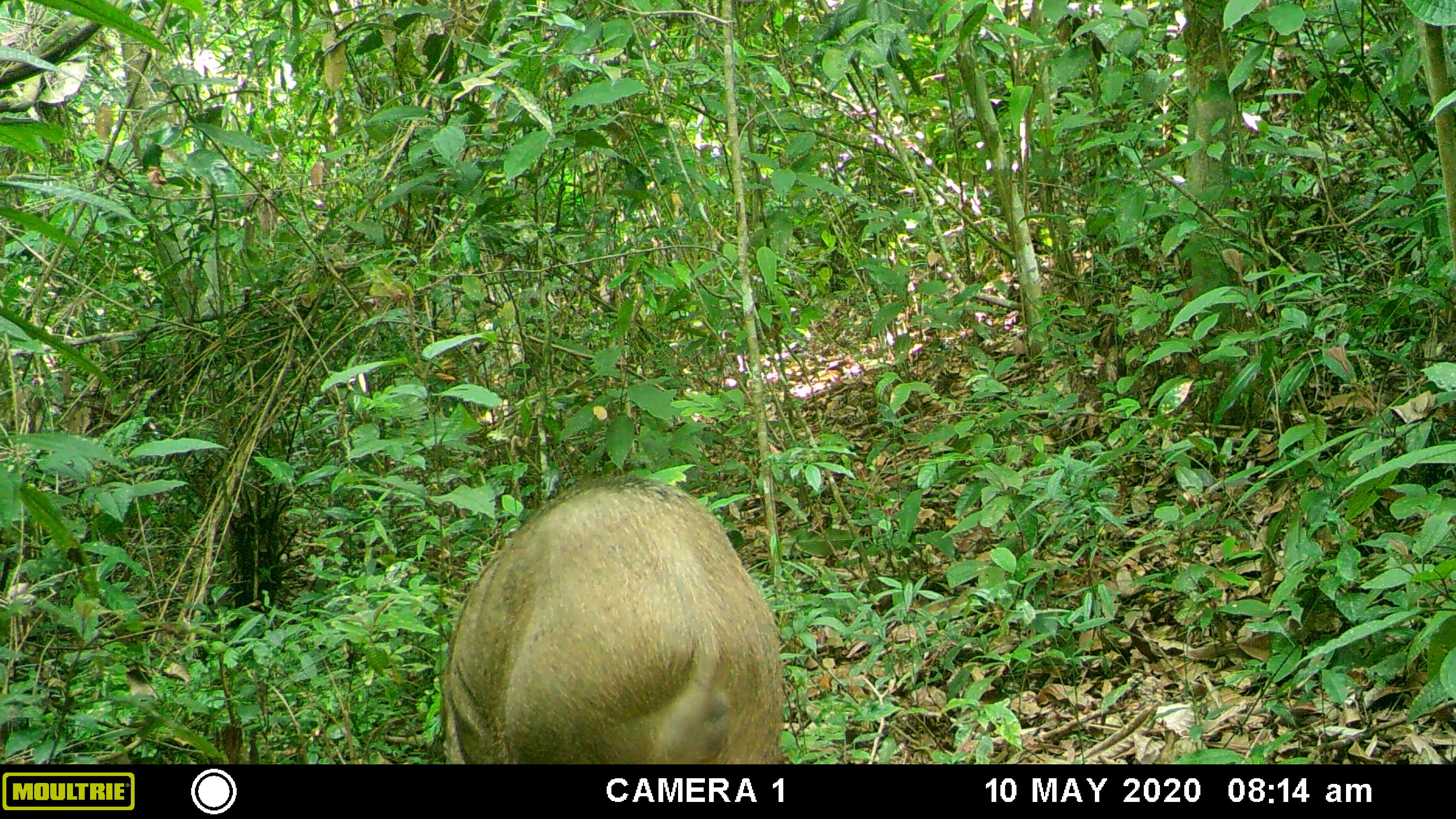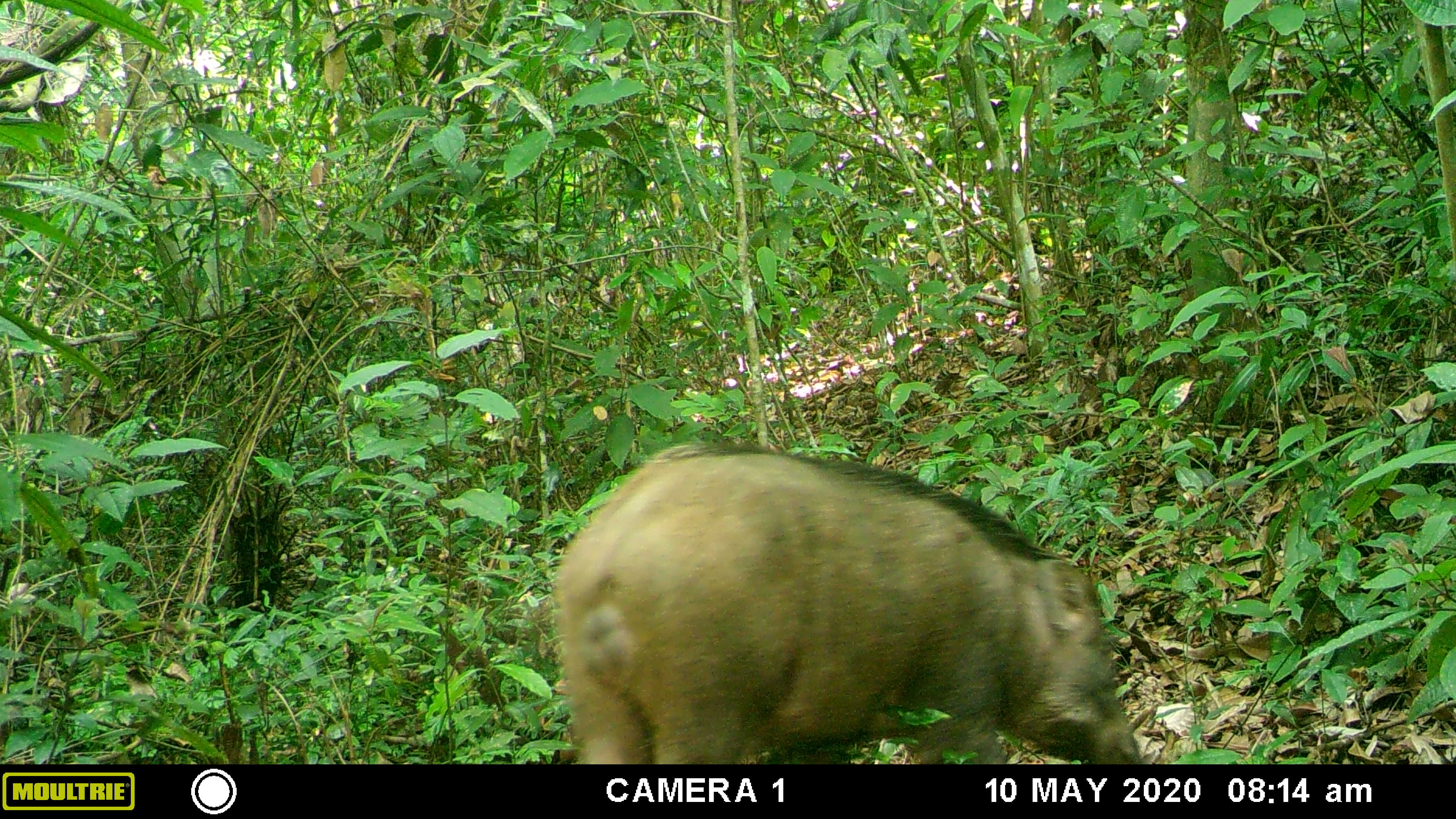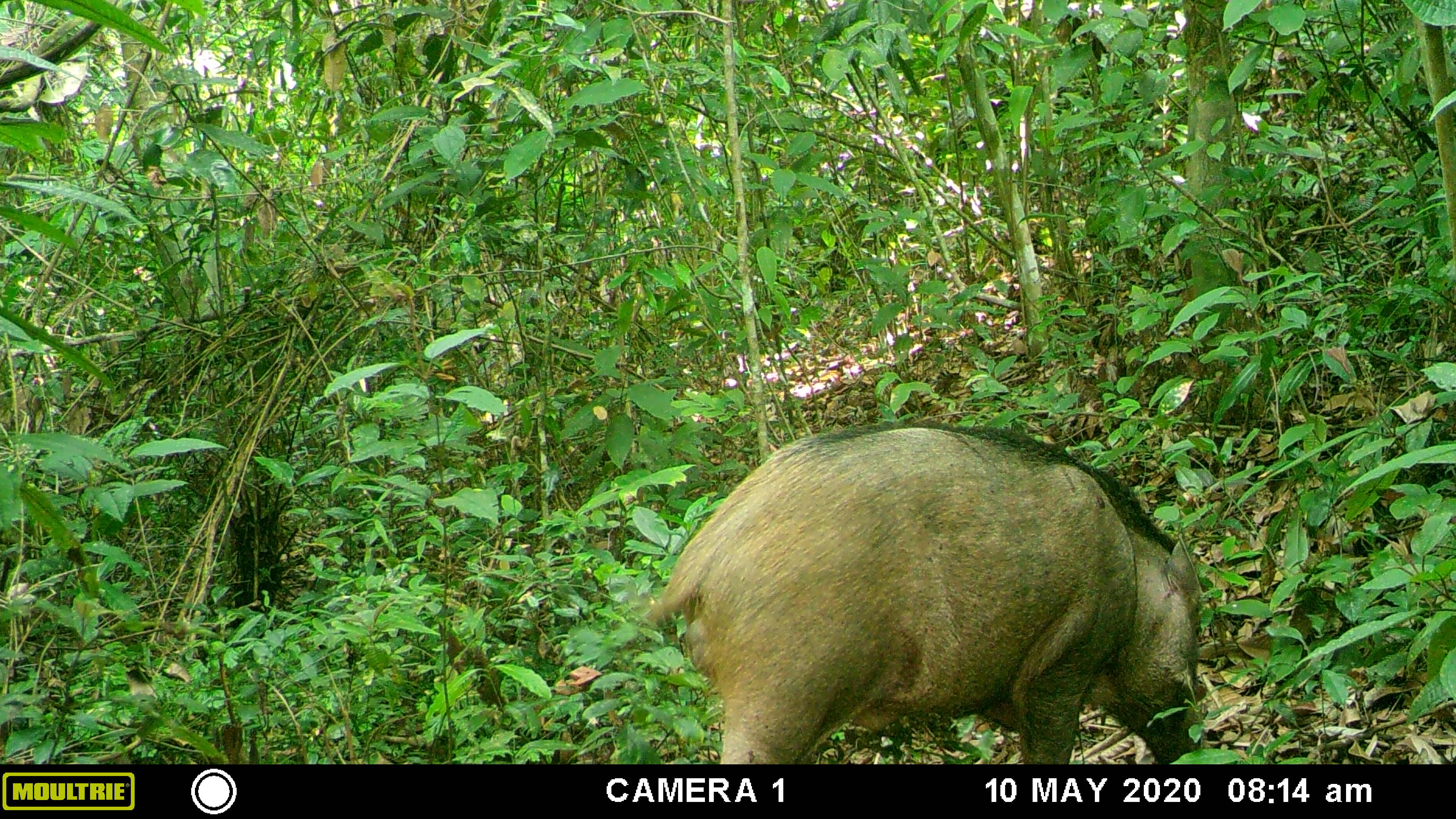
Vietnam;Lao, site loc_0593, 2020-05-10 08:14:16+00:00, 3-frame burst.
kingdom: Animalia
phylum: Chordata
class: Mammalia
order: Artiodactyla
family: Suidae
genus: Sus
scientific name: Sus scrofa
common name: eurasian wild pig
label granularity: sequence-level